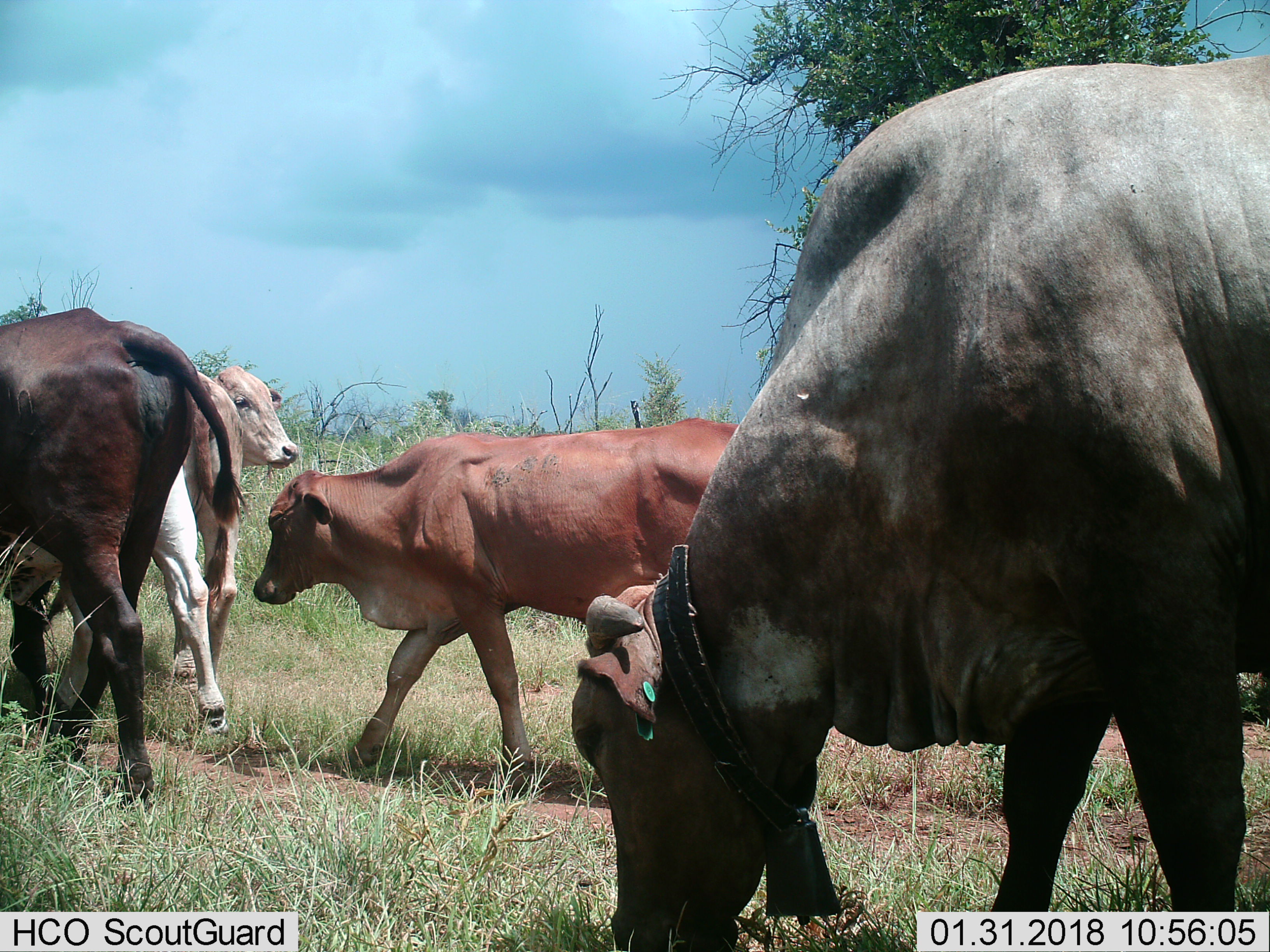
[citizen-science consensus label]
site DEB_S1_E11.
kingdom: Animalia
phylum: Chordata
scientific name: Vertebrata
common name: domestic animal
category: domesticanimal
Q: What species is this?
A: Domesticanimal (domestic animal) (Vertebrata).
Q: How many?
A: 5.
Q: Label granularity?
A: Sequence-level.